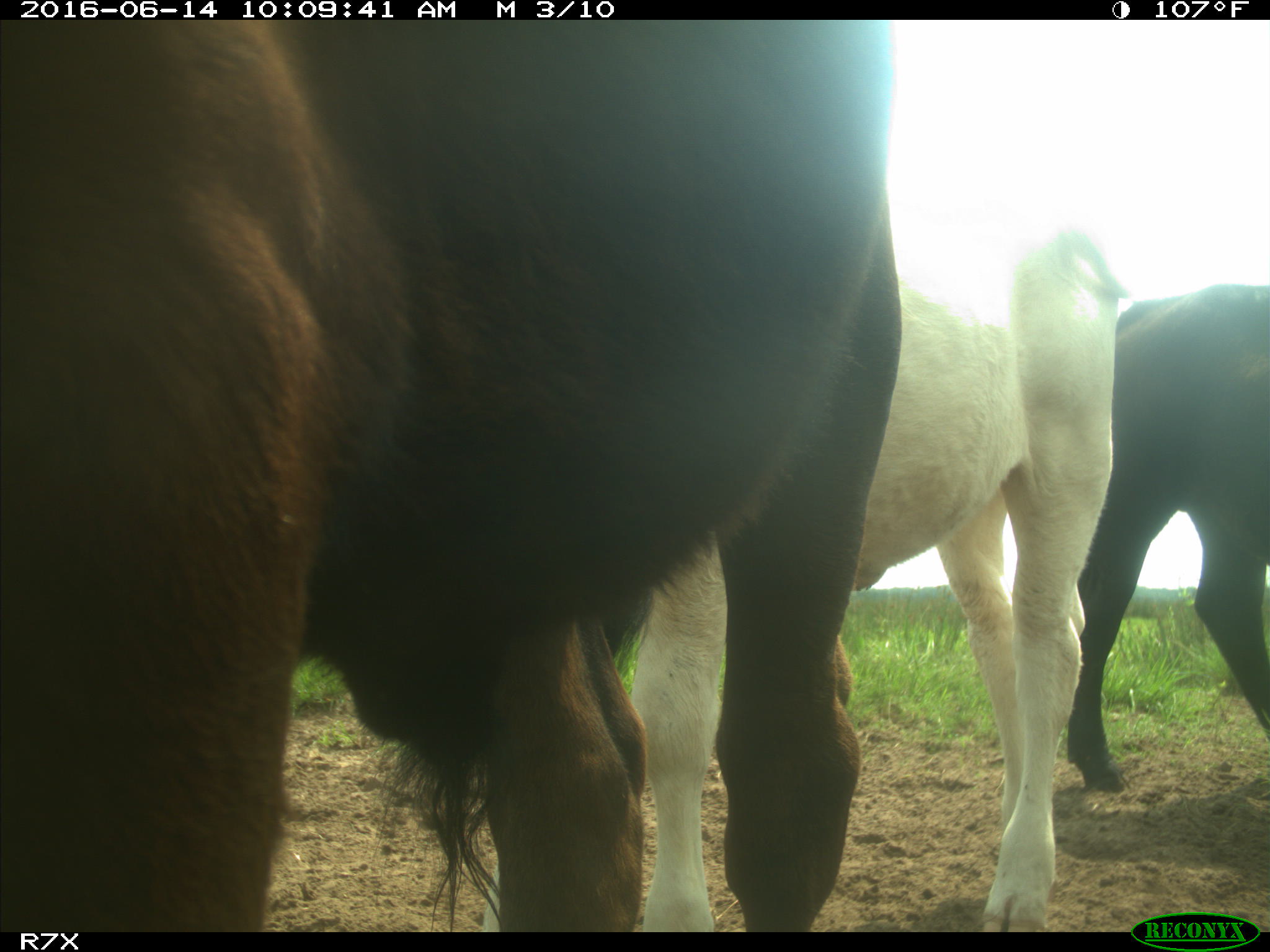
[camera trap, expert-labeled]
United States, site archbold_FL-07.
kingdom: Animalia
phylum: Chordata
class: Mammalia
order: Artiodactyla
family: Bovidae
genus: Bos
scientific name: Bos taurus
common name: domestic cow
Bos taurus (domestic cow).